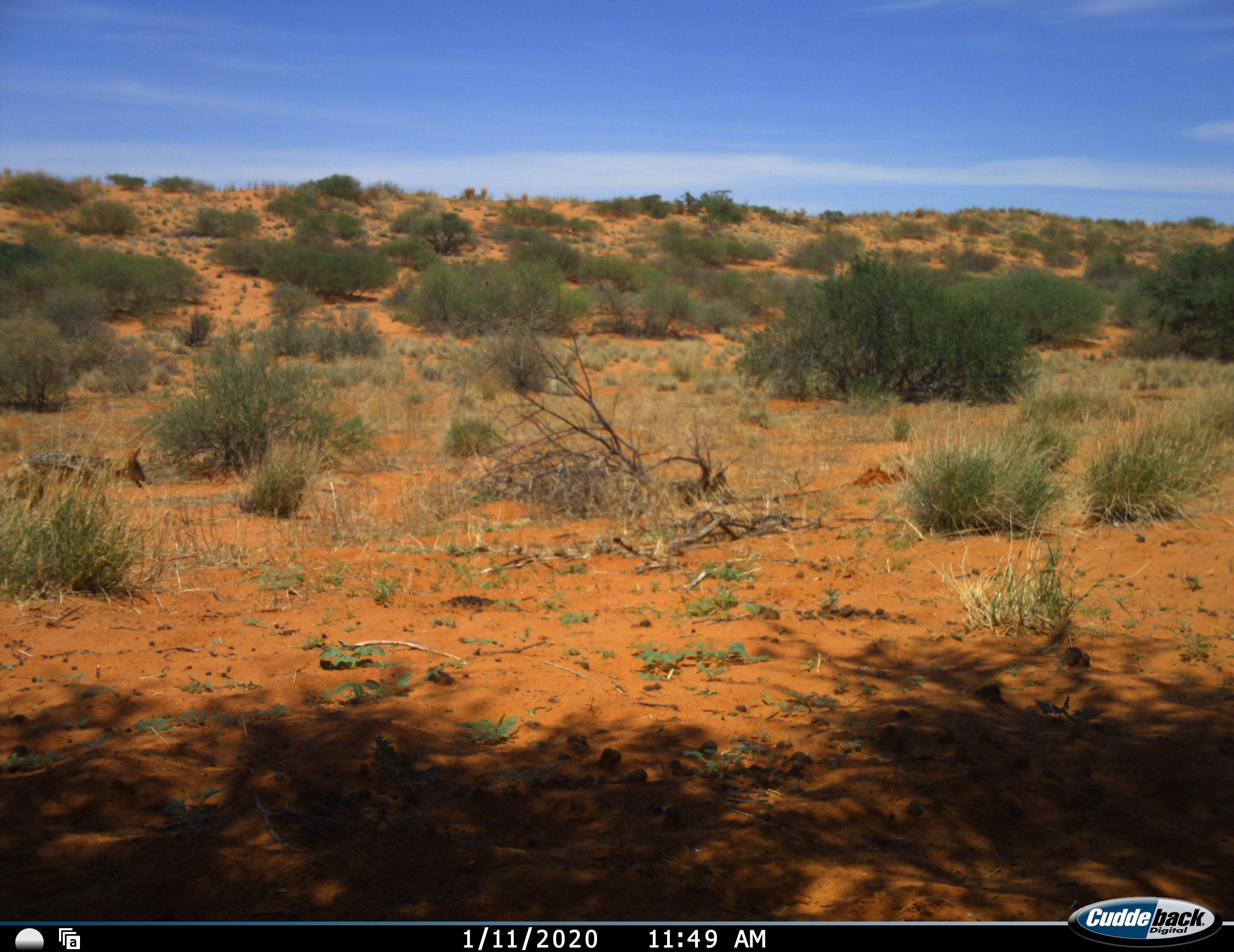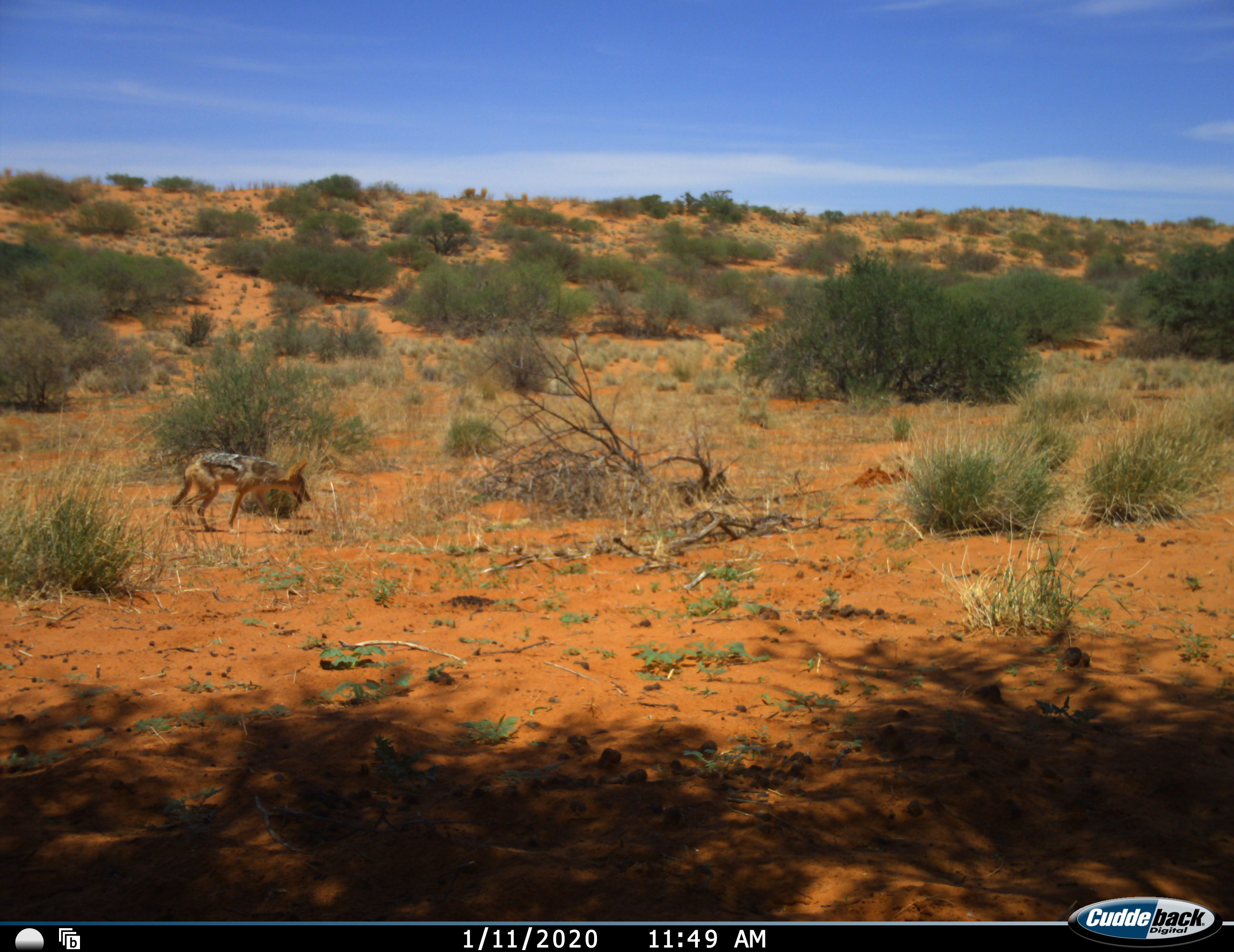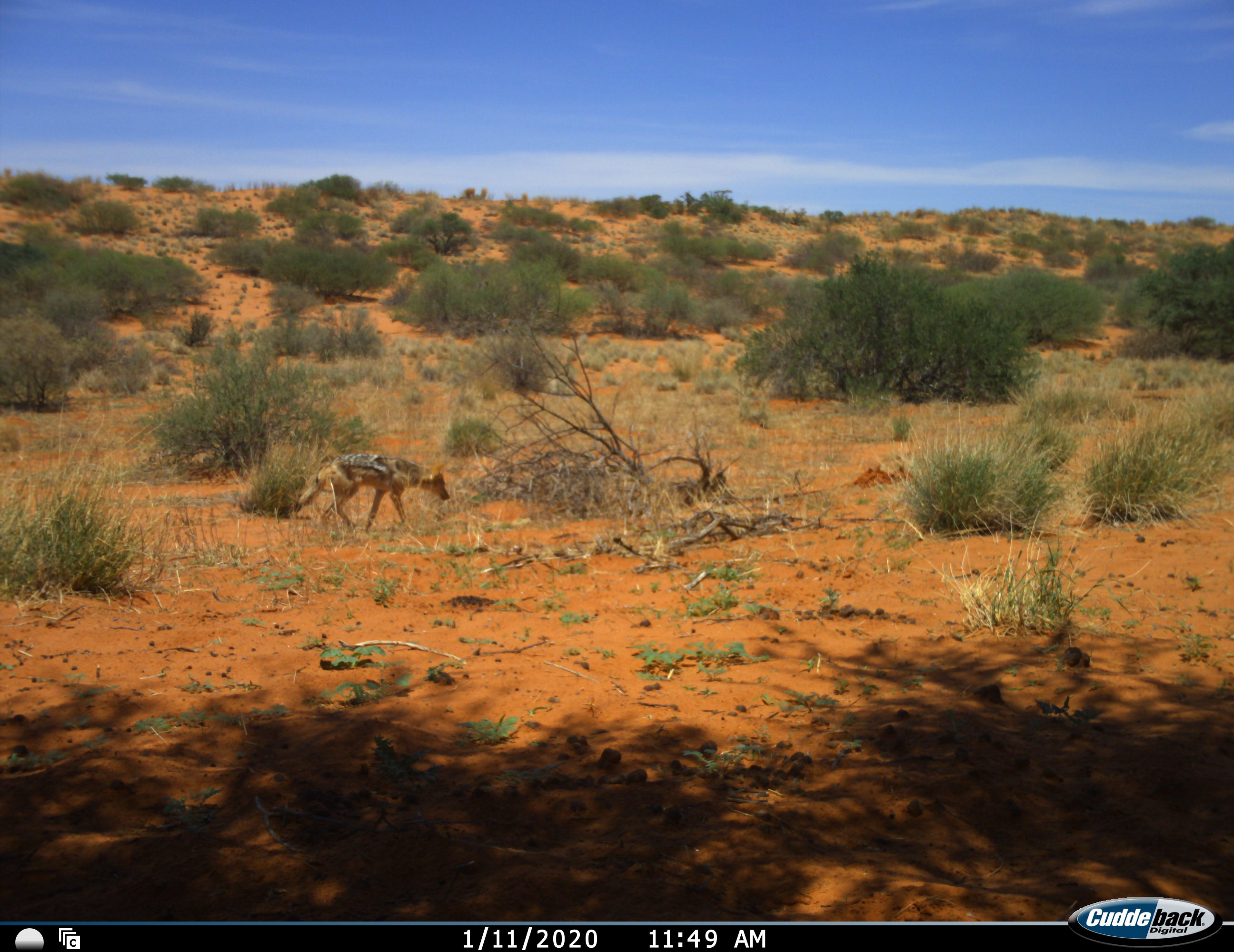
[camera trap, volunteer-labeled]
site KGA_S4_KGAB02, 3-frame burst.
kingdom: Animalia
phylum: Chordata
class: Mammalia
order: Carnivora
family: Canidae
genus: Lupulella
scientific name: Lupulella mesomelas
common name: black-backed jackal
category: jackalblackbacked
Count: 1.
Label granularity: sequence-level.